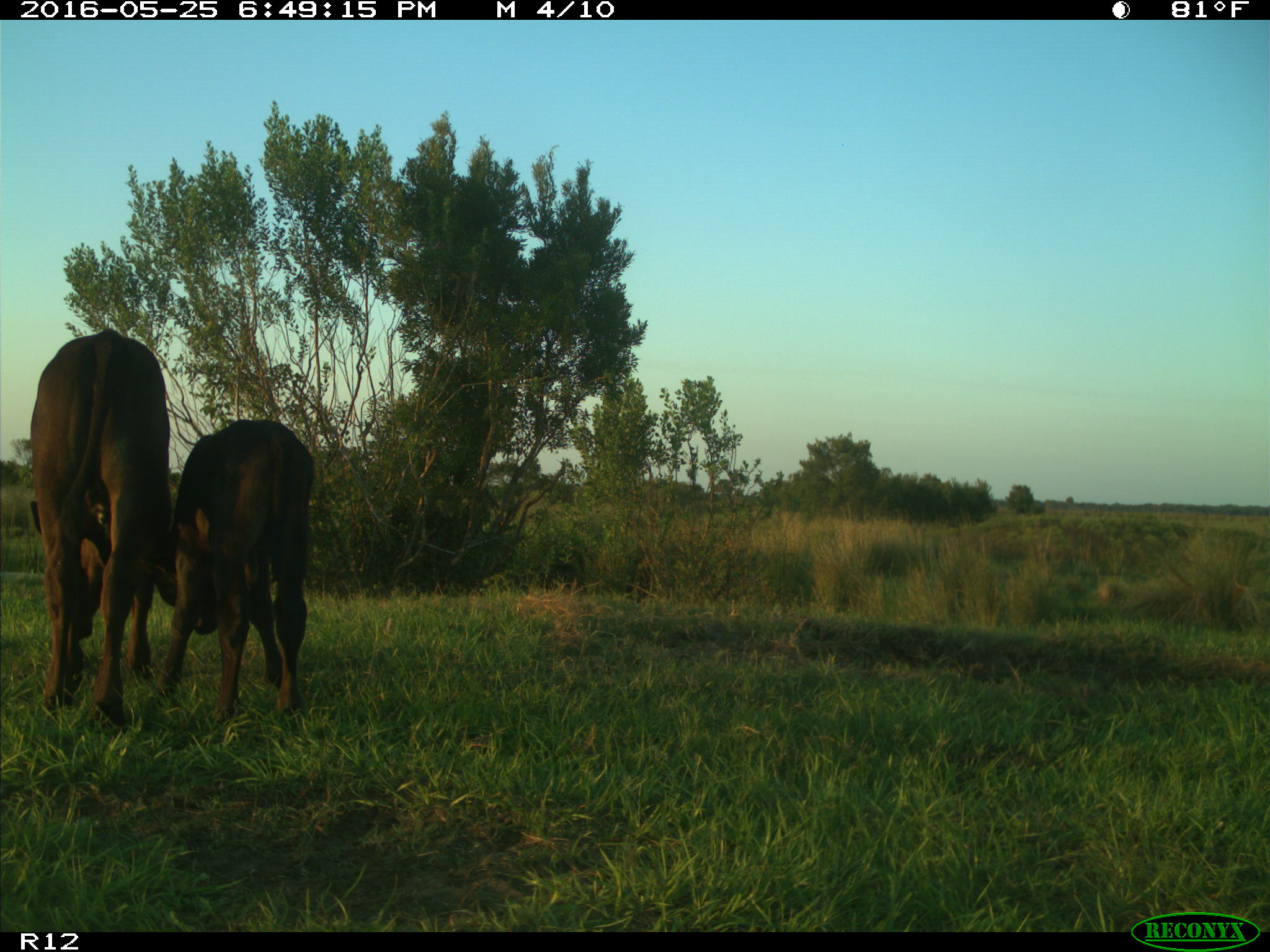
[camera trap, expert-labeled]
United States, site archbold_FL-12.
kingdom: Animalia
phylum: Chordata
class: Mammalia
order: Artiodactyla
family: Bovidae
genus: Bos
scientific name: Bos taurus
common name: domestic cow